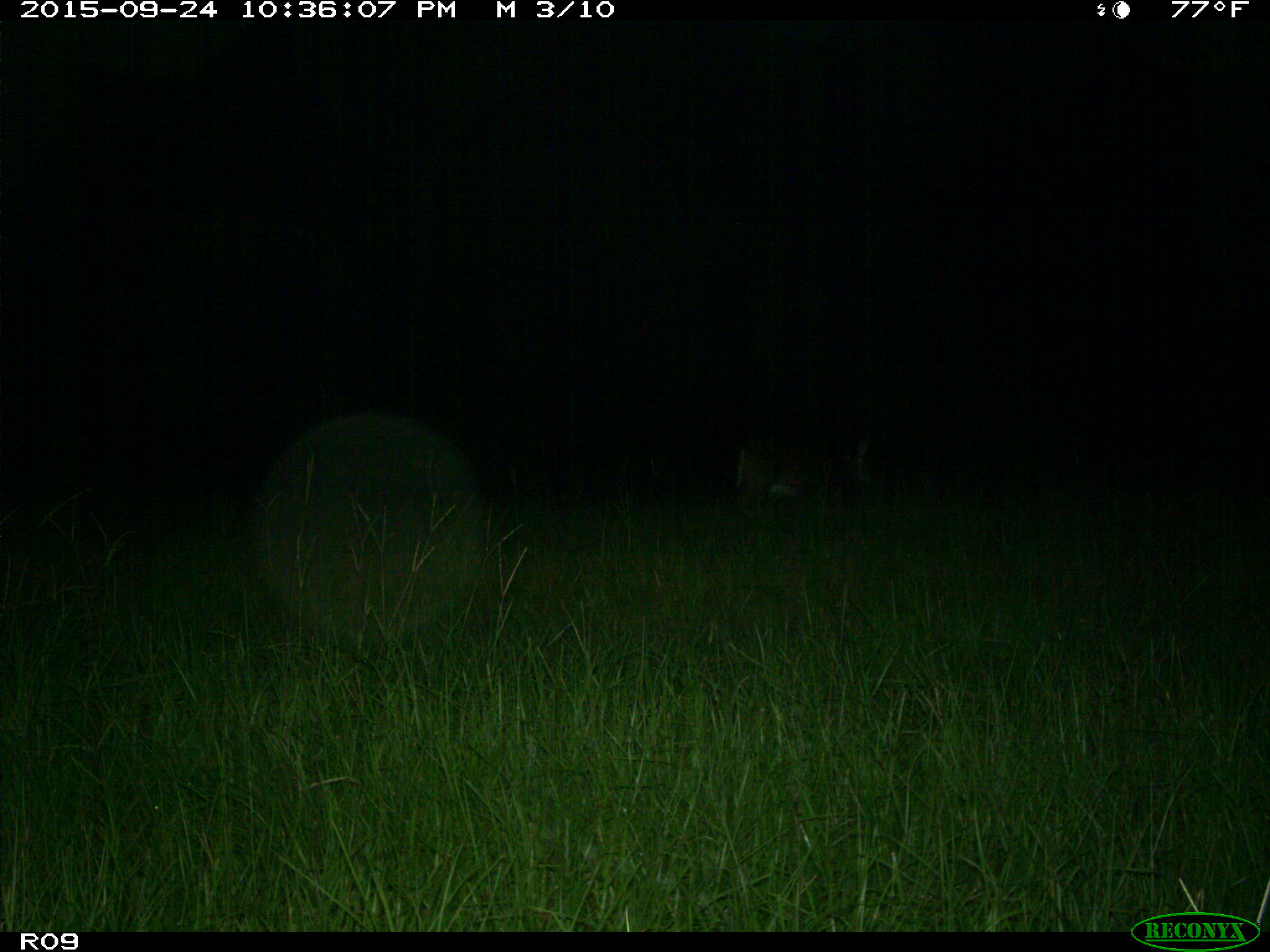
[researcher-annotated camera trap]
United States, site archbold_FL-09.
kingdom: Animalia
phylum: Chordata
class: Mammalia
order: Artiodactyla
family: Cervidae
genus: Odocoileus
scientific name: Odocoileus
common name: deer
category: unidentified deer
Unidentified deer (deer) (Odocoileus).